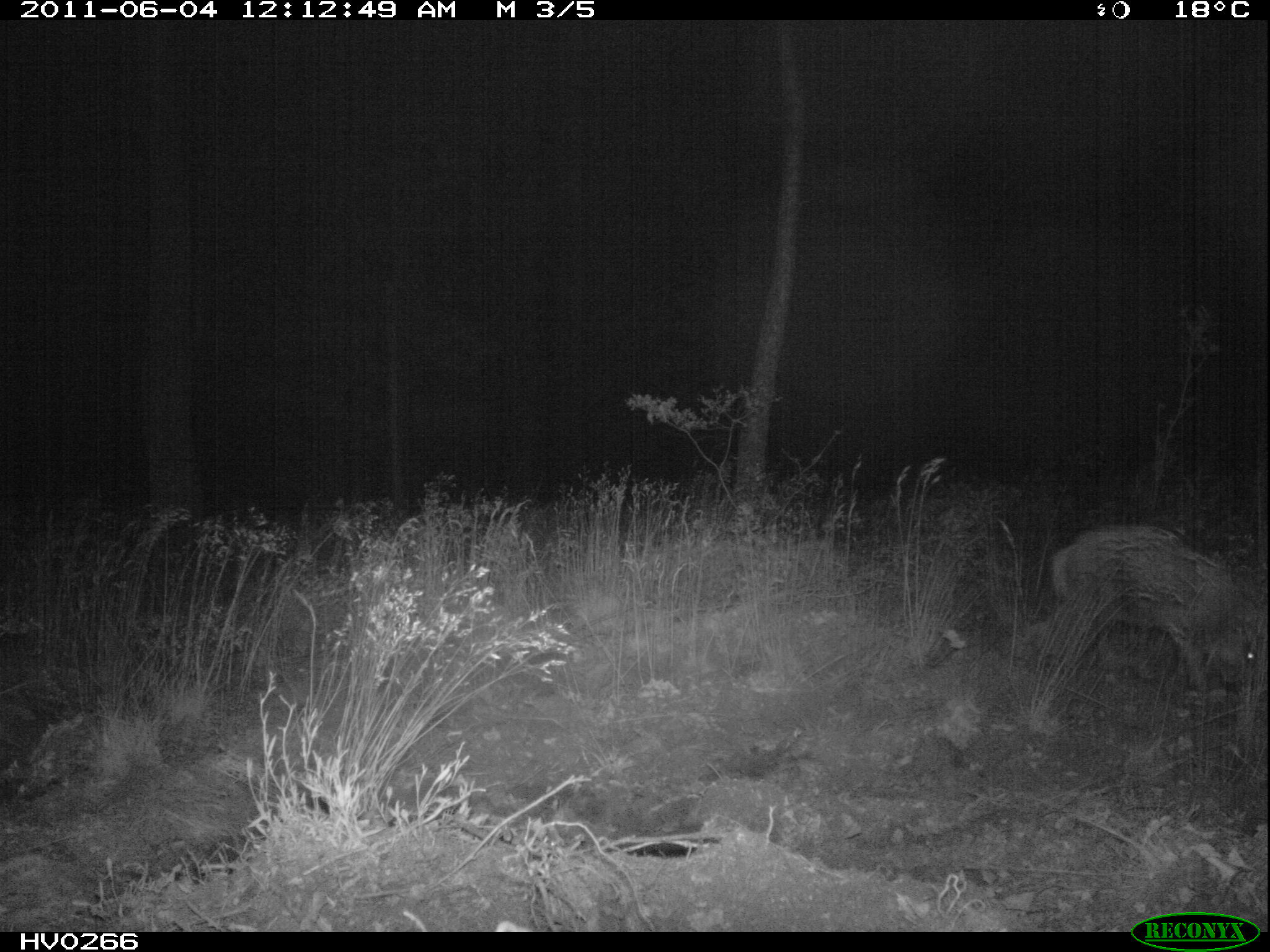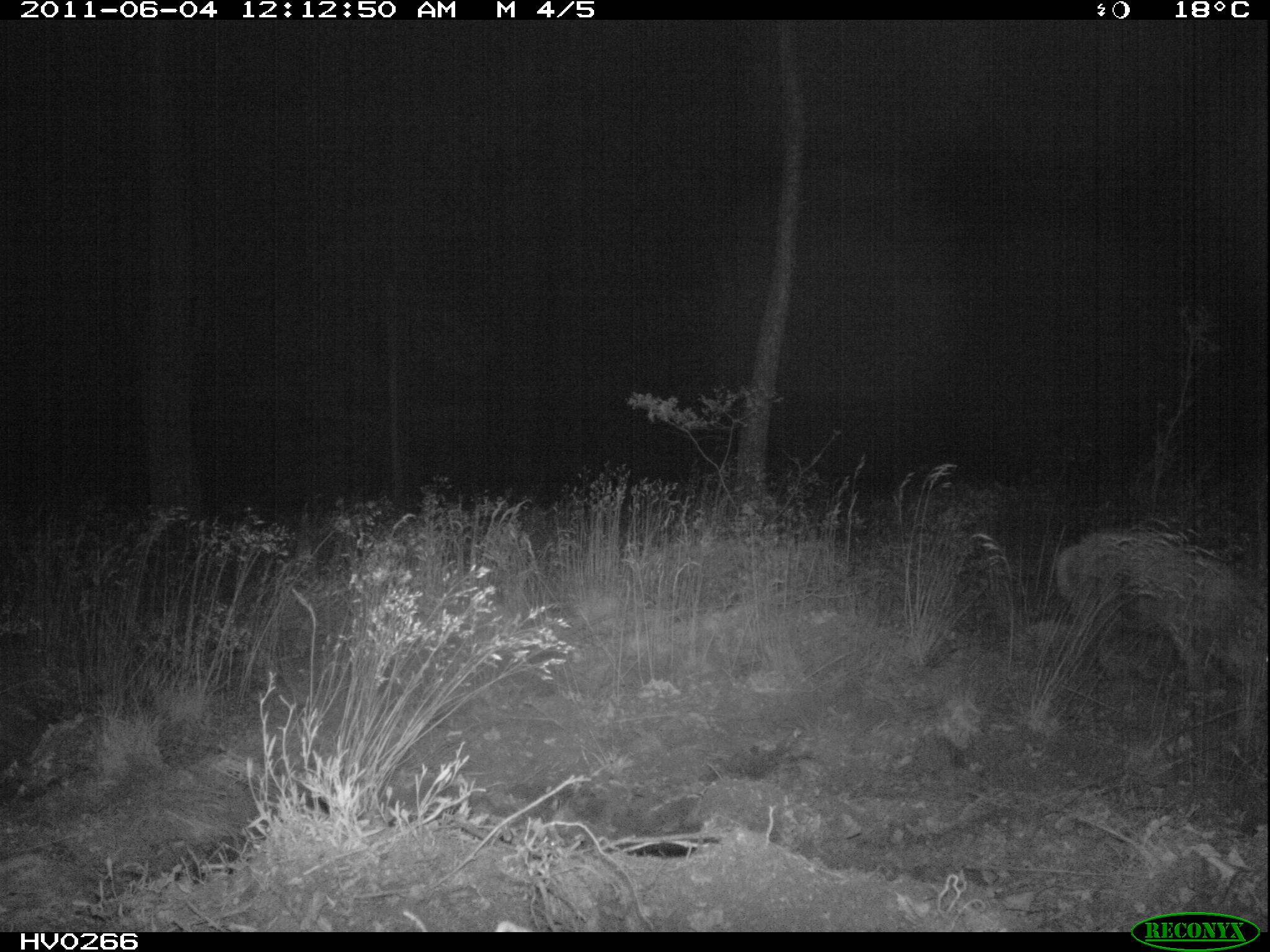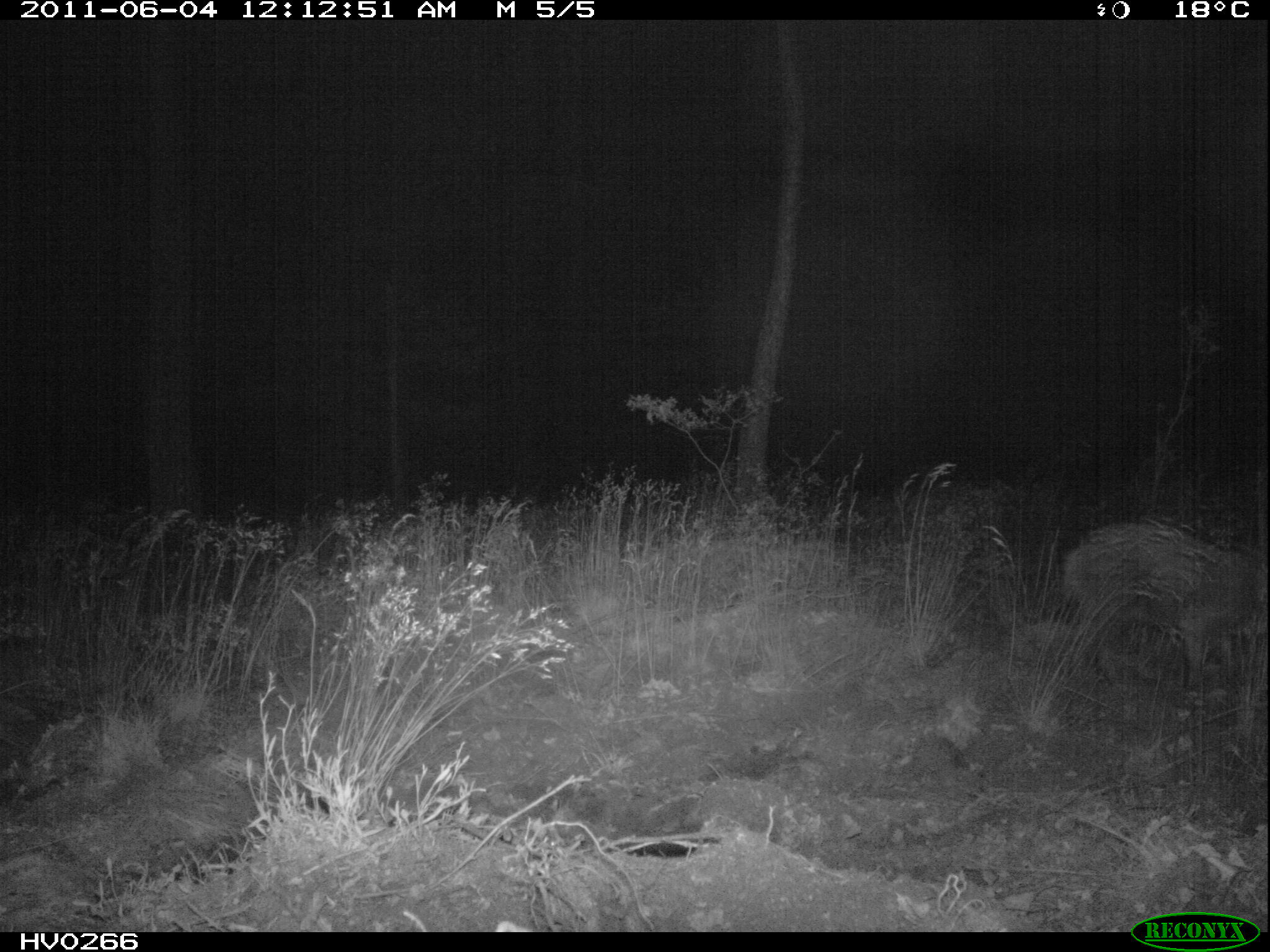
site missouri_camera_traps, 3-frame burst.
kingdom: Animalia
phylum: Chordata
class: Mammalia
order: Artiodactyla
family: Suidae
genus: Sus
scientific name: Sus scrofa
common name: wild boar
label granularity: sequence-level